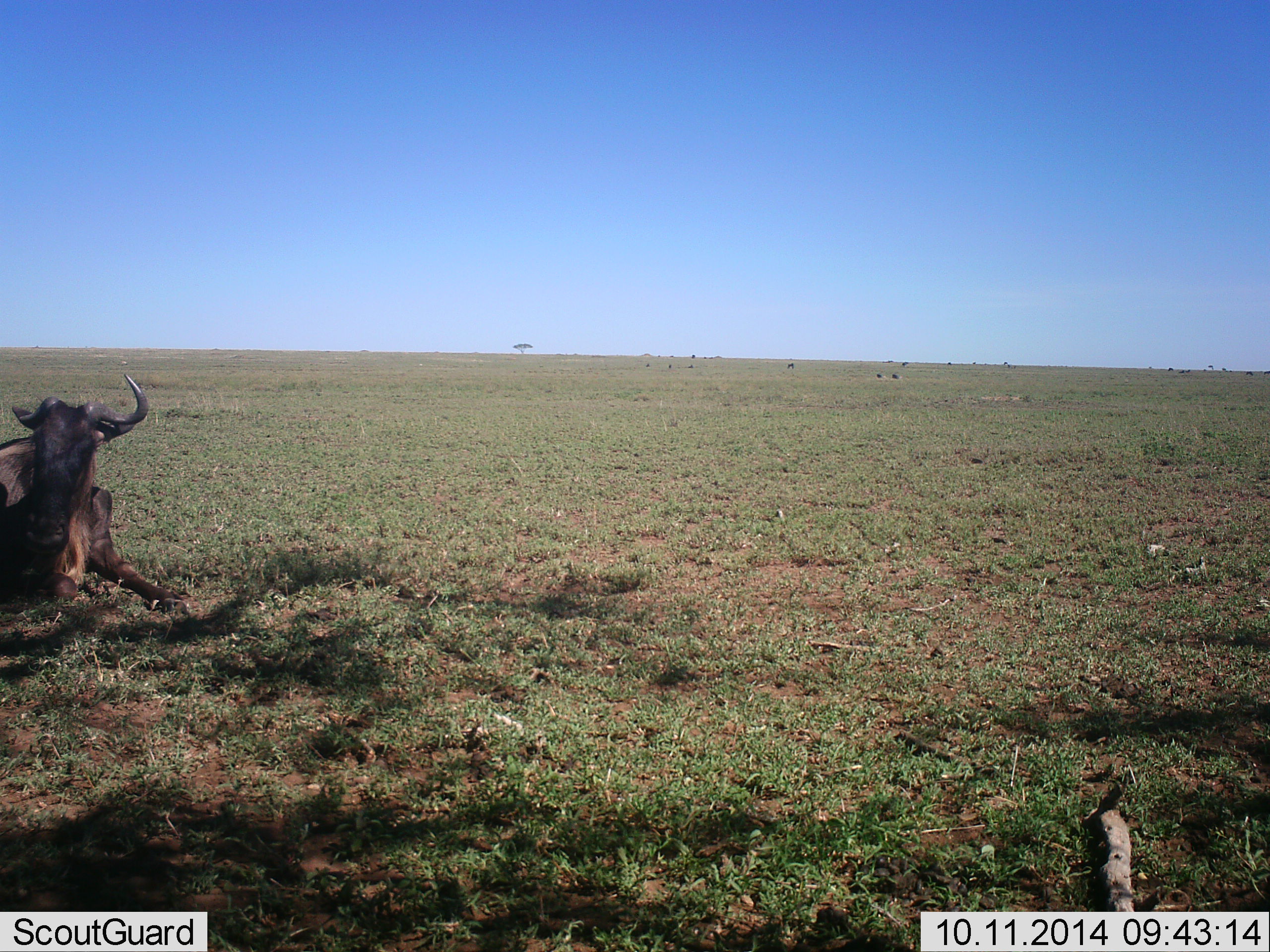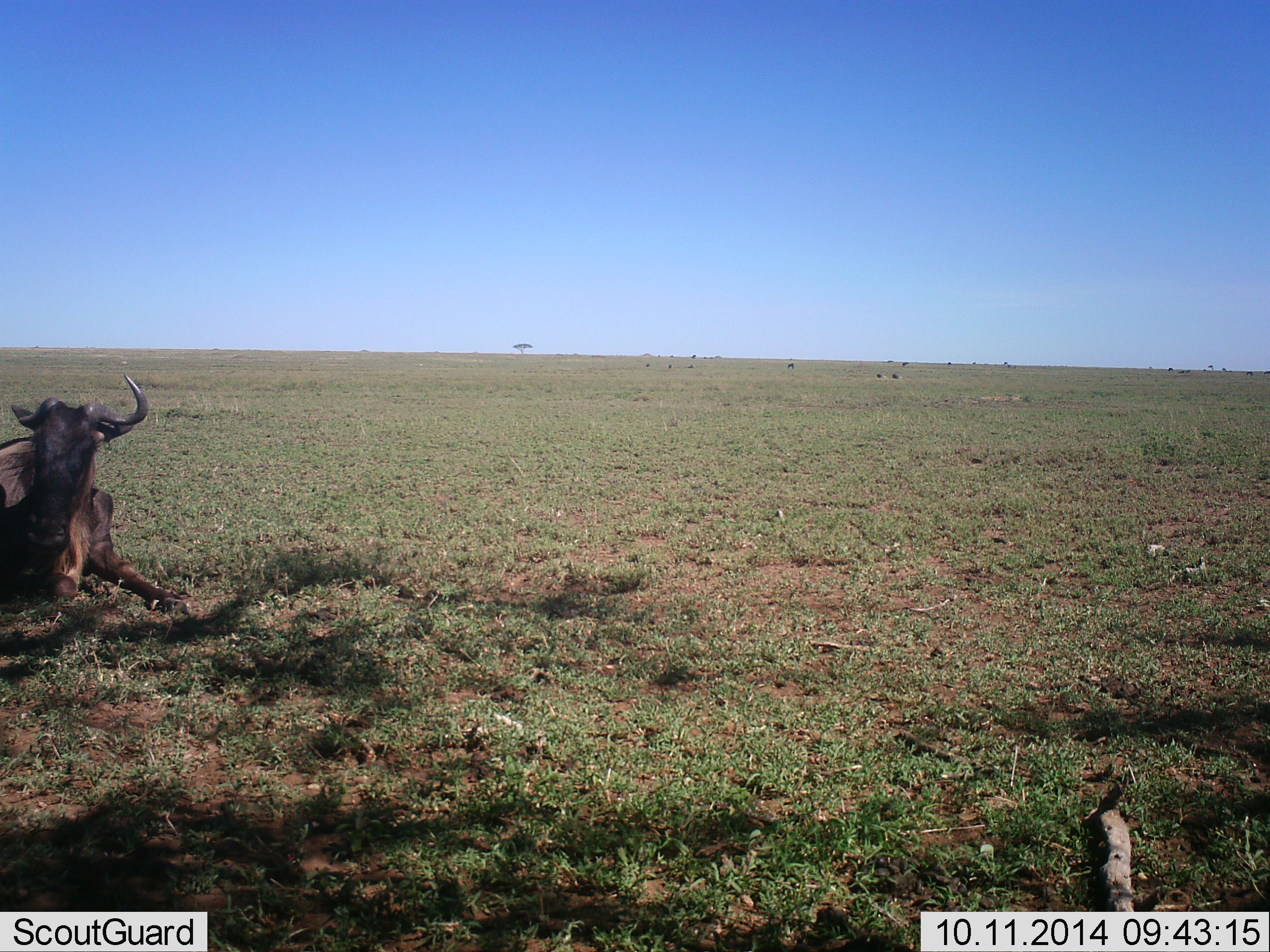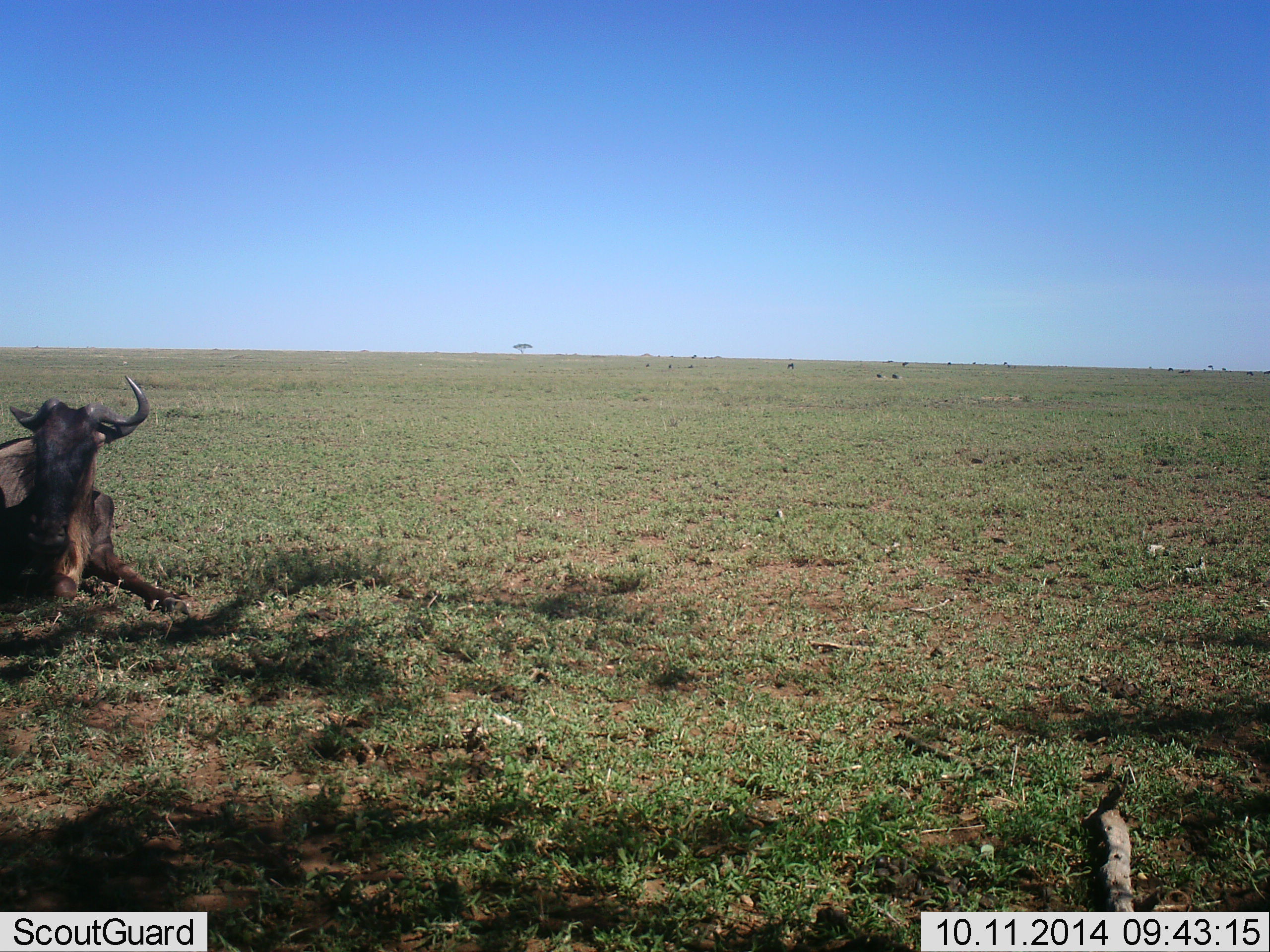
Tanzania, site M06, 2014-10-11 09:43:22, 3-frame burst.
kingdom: Animalia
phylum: Chordata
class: Mammalia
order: Artiodactyla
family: Bovidae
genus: Connochaetes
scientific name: Connochaetes taurinus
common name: blue wildebeest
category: wildebeest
Wildebeest (blue wildebeest) (Connochaetes taurinus), count 1. Behavior (volunteer vote fractions): standing 0%, resting 100%, moving 0%, interacting 0%. Young present (vote fraction): 0%. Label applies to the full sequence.